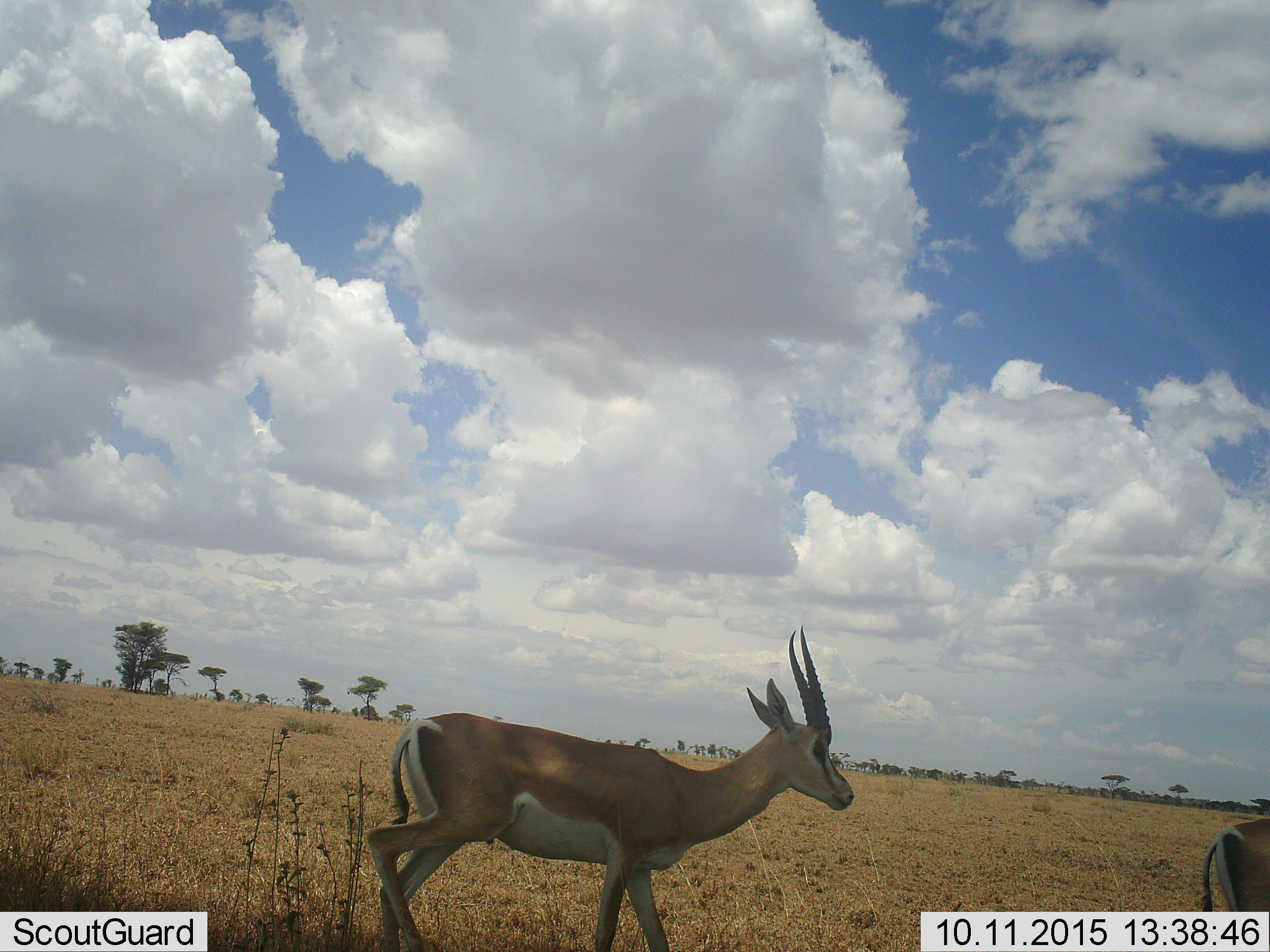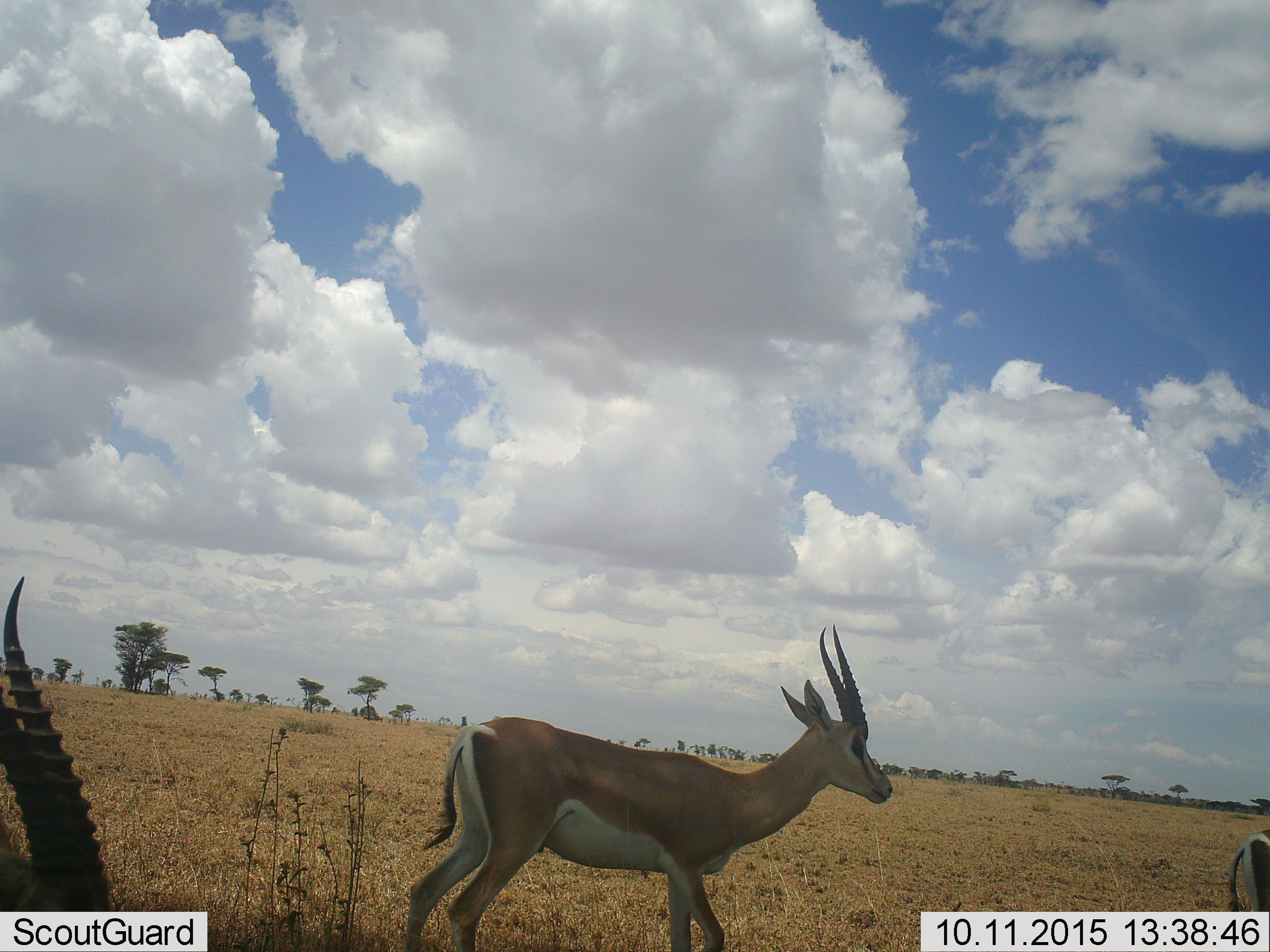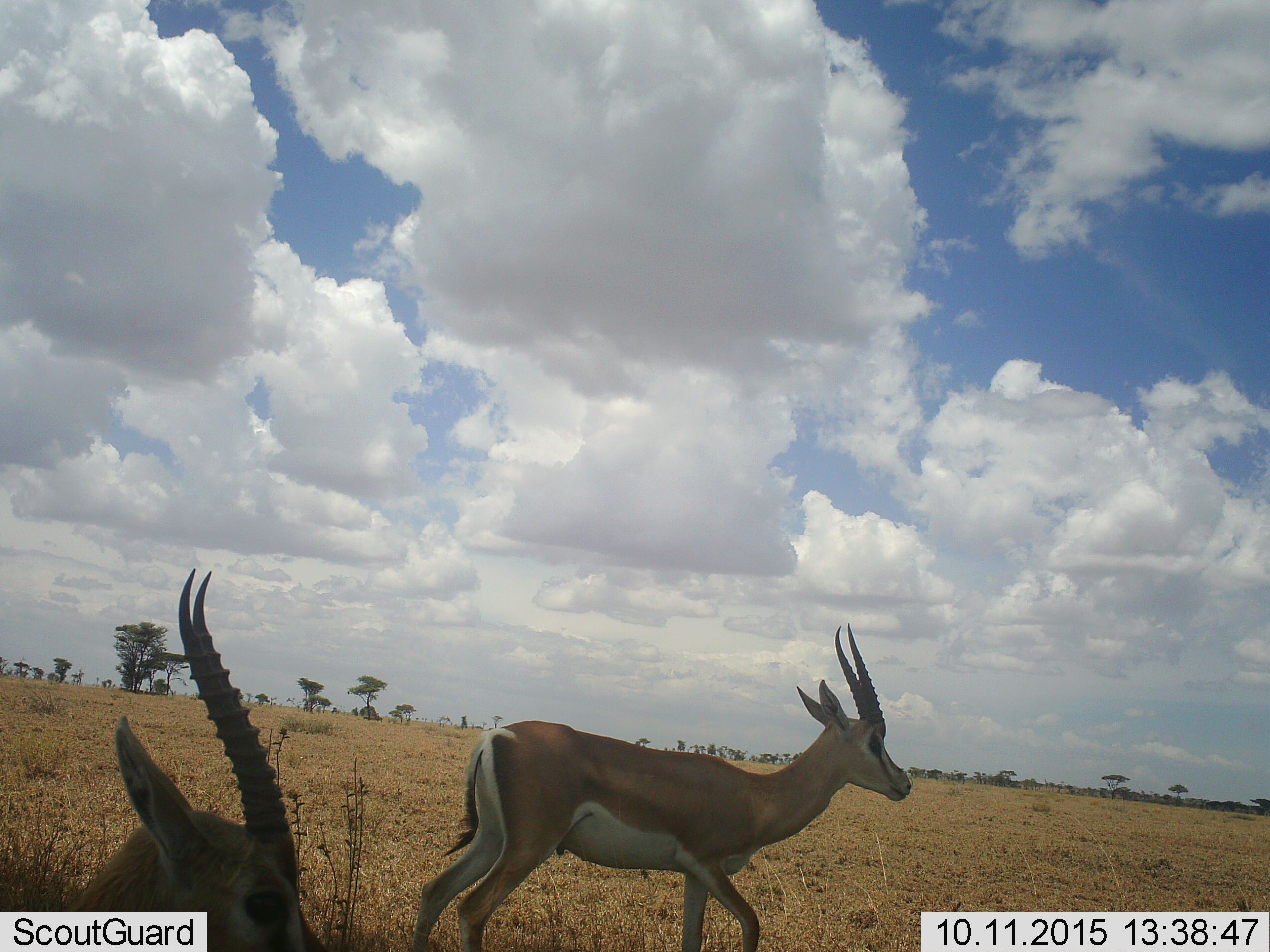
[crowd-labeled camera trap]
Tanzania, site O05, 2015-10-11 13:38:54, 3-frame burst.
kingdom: Animalia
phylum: Chordata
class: Mammalia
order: Artiodactyla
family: Bovidae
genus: Nanger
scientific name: Nanger granti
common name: grant's gazelle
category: gazellegrants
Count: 3.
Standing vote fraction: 0%.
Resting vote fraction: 0%.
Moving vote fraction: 100%.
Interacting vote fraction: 0%.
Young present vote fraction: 0%.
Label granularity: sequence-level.